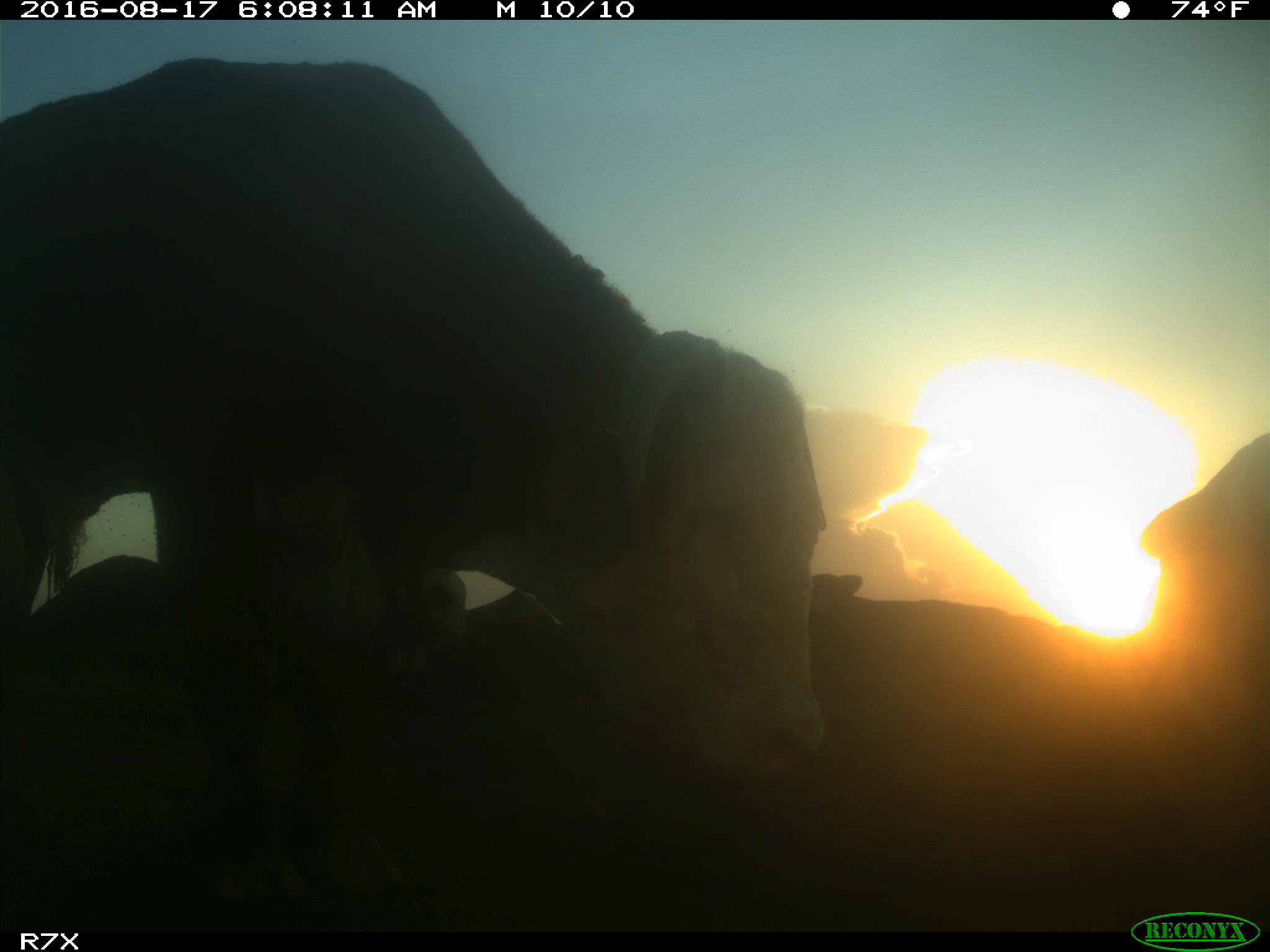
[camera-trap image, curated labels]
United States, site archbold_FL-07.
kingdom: Animalia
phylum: Chordata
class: Mammalia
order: Artiodactyla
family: Bovidae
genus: Bos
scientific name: Bos taurus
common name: domestic cow